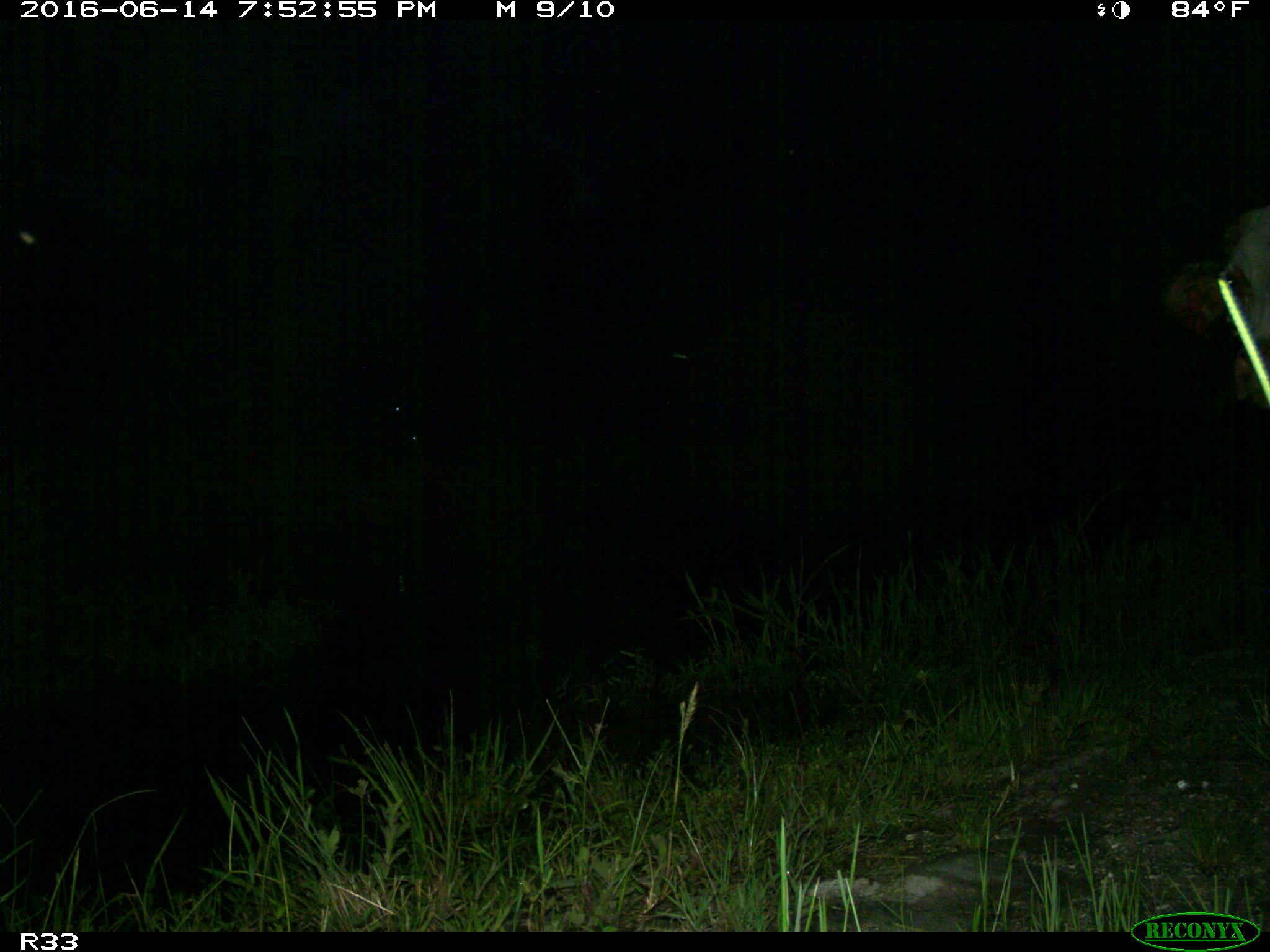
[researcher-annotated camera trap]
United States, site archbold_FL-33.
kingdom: Animalia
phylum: Chordata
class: Mammalia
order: Artiodactyla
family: Bovidae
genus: Bos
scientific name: Bos taurus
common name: domestic cow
Bos taurus (domestic cow).